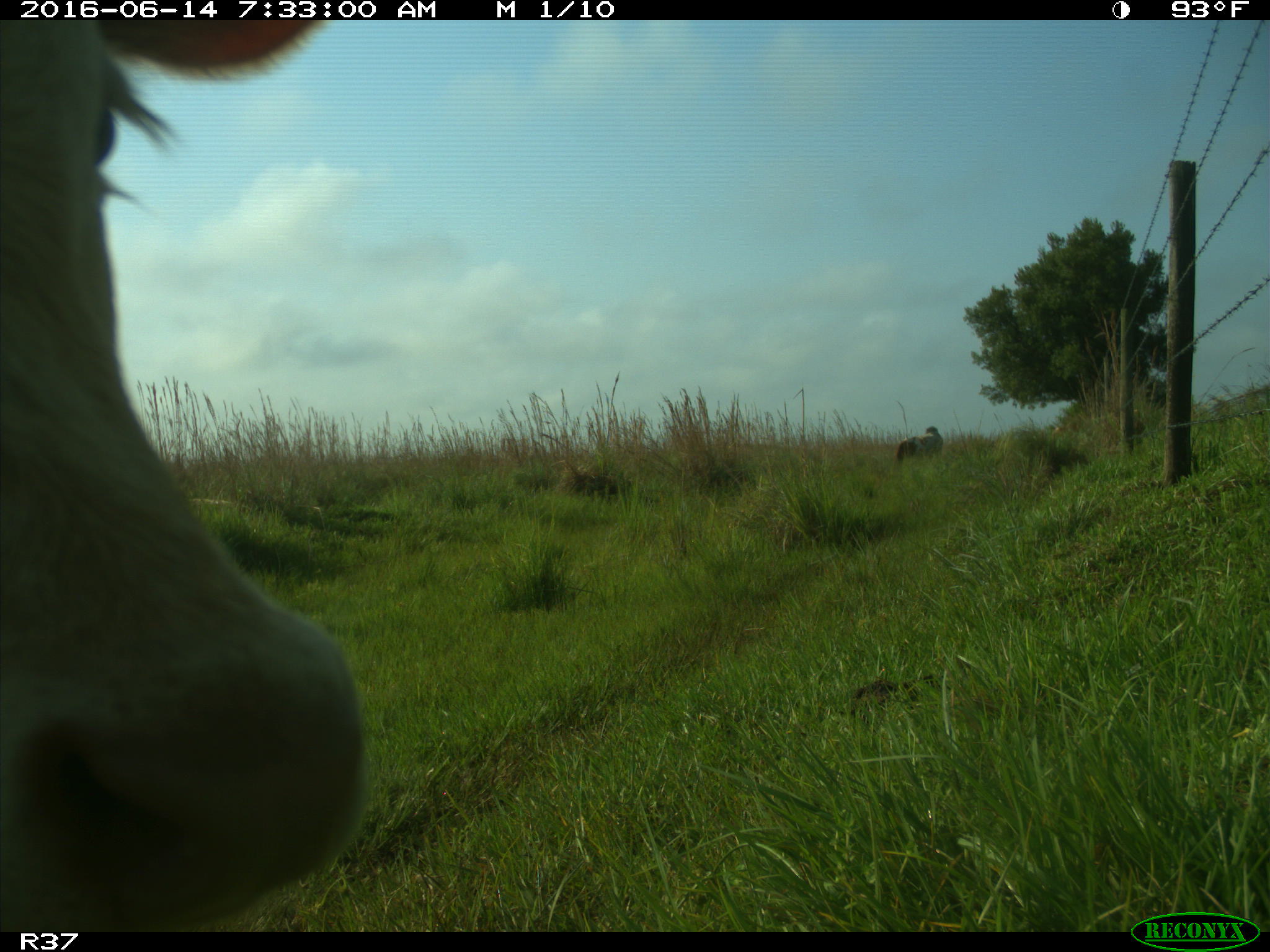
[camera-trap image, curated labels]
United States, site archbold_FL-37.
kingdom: Animalia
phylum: Chordata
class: Mammalia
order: Artiodactyla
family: Bovidae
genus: Bos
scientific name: Bos taurus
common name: domestic cow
Bos taurus (domestic cow).